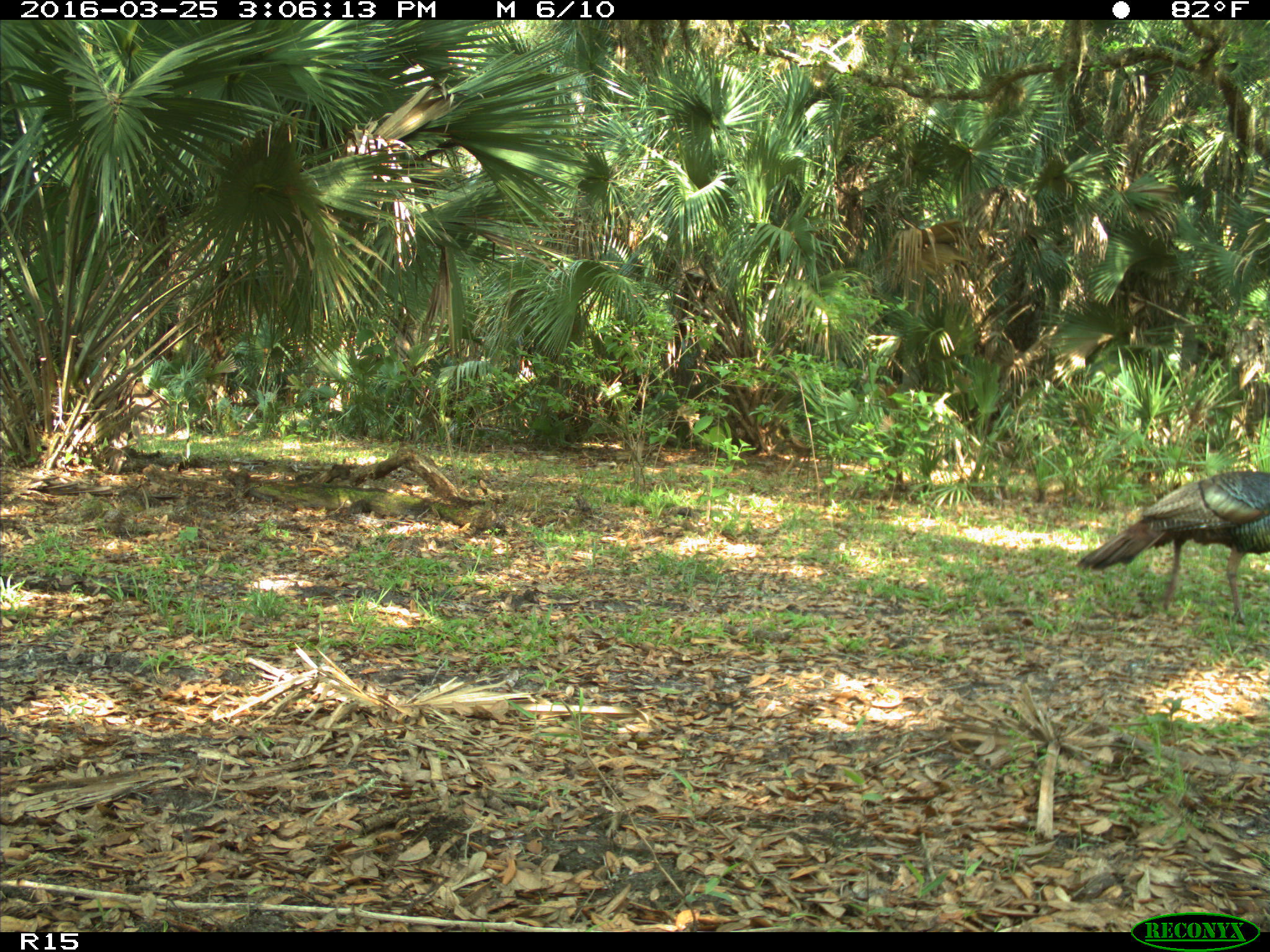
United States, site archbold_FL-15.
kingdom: Animalia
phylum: Chordata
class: Aves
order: Galliformes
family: Phasianidae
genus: Meleagris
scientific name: Meleagris gallopavo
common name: wild turkey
Meleagris gallopavo (wild turkey).